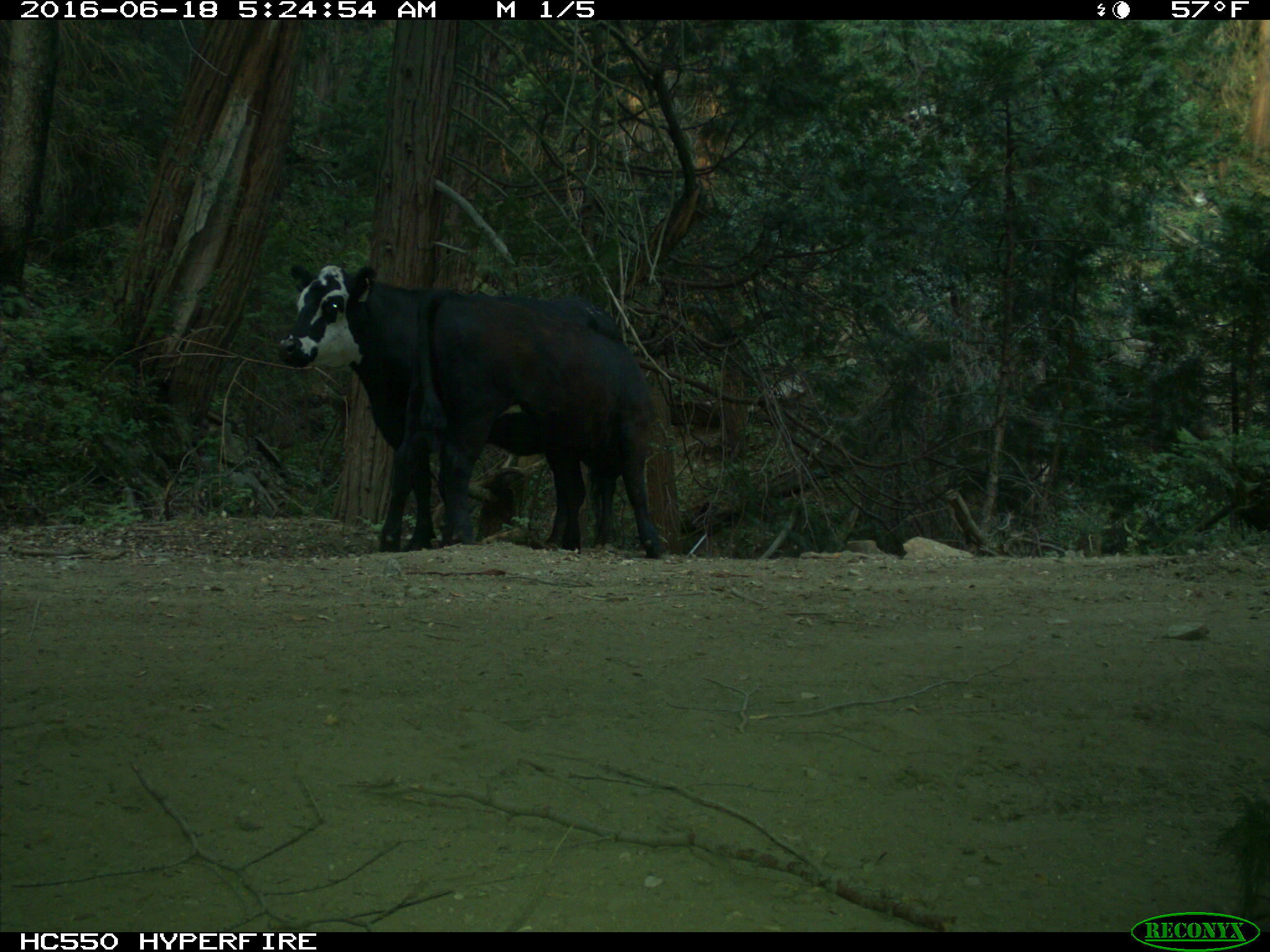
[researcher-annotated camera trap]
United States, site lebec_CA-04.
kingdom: Animalia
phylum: Chordata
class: Mammalia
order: Artiodactyla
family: Bovidae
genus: Bos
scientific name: Bos taurus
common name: domestic cow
Bos taurus (domestic cow).